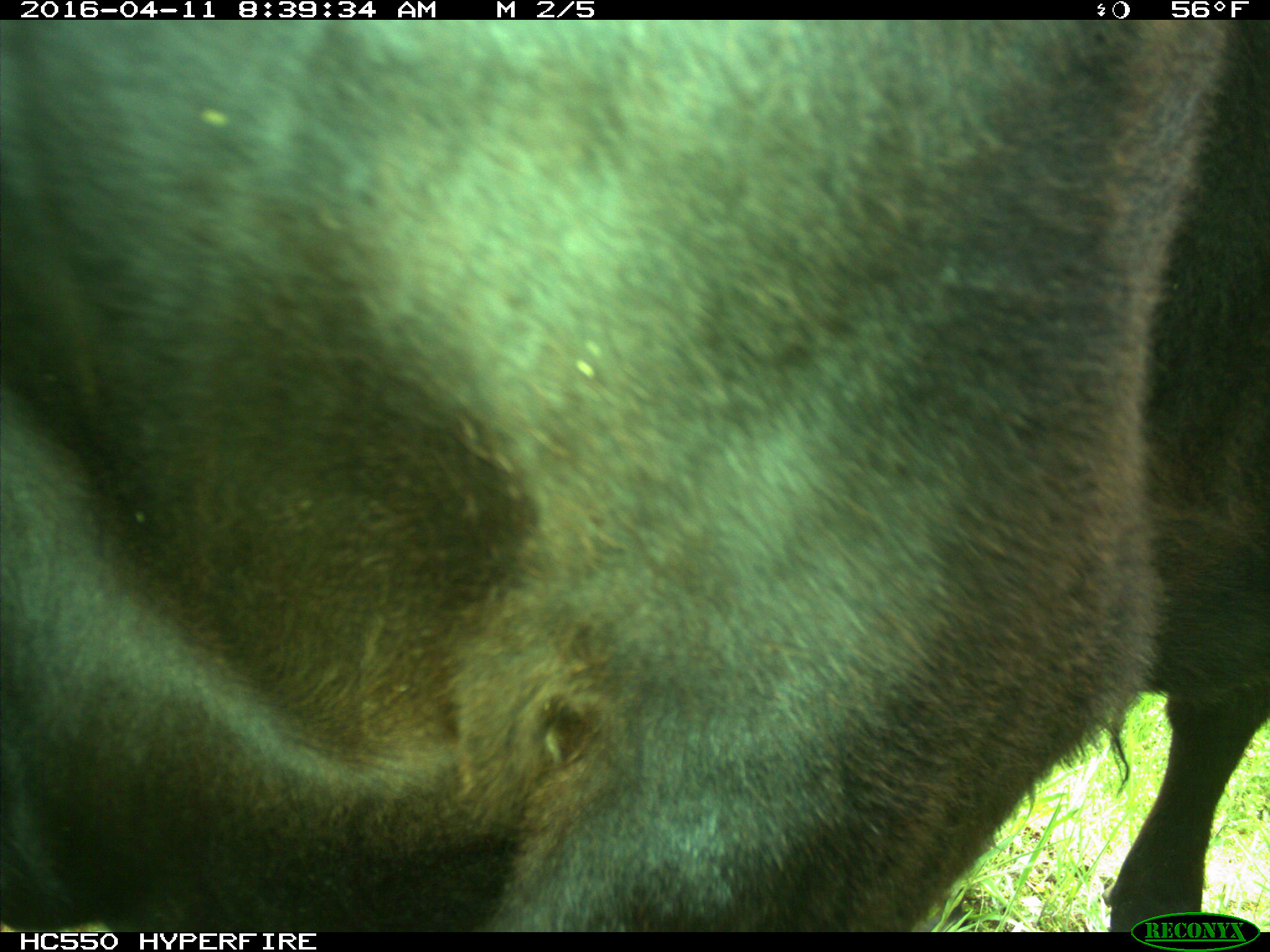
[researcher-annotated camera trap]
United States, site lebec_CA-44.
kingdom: Animalia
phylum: Chordata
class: Mammalia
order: Artiodactyla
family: Bovidae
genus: Bos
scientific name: Bos taurus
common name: domestic cow